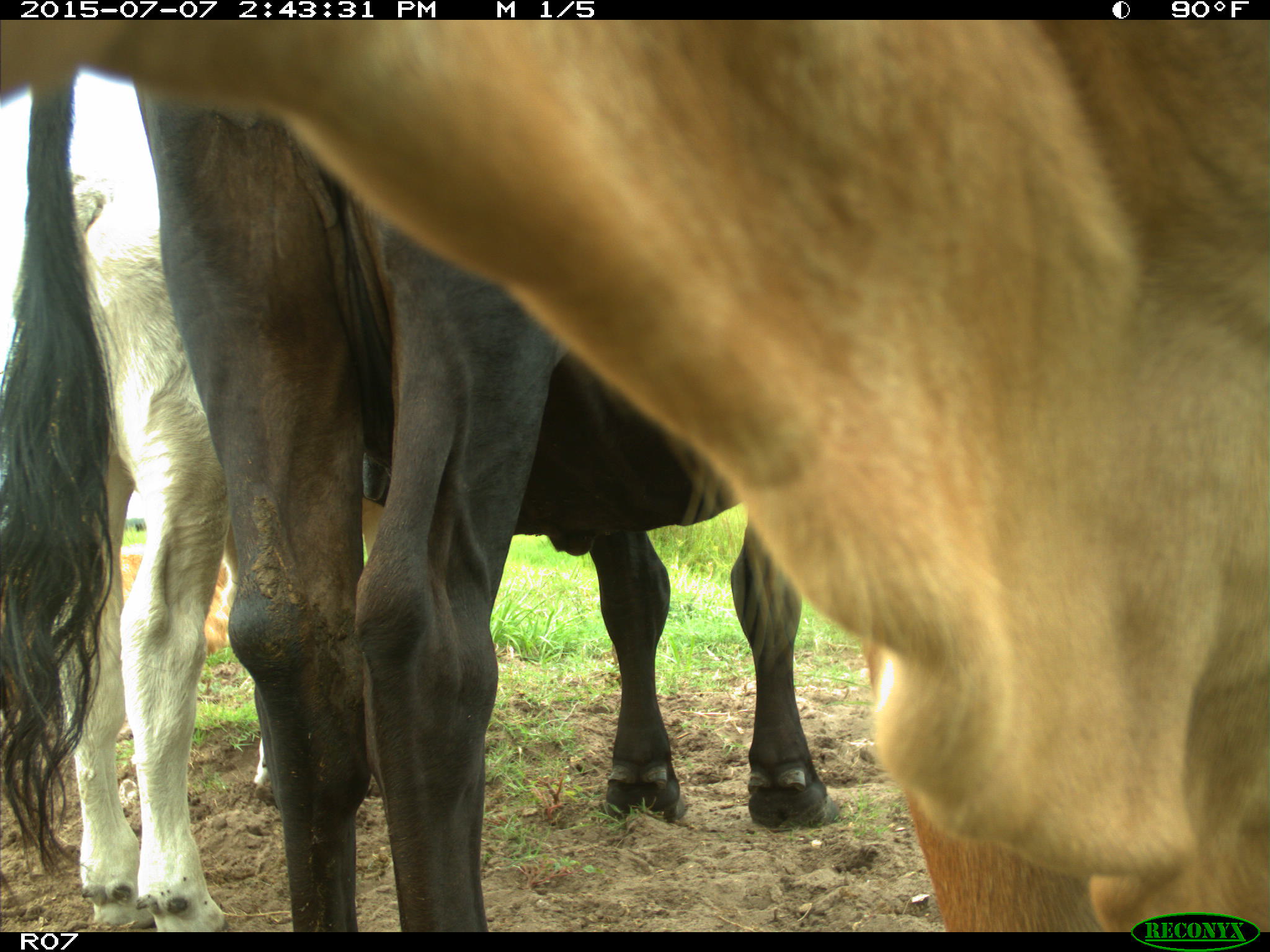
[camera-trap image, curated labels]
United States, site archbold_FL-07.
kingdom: Animalia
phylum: Chordata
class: Mammalia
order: Artiodactyla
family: Bovidae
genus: Bos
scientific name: Bos taurus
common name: domestic cow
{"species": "Bos taurus (domestic cow)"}